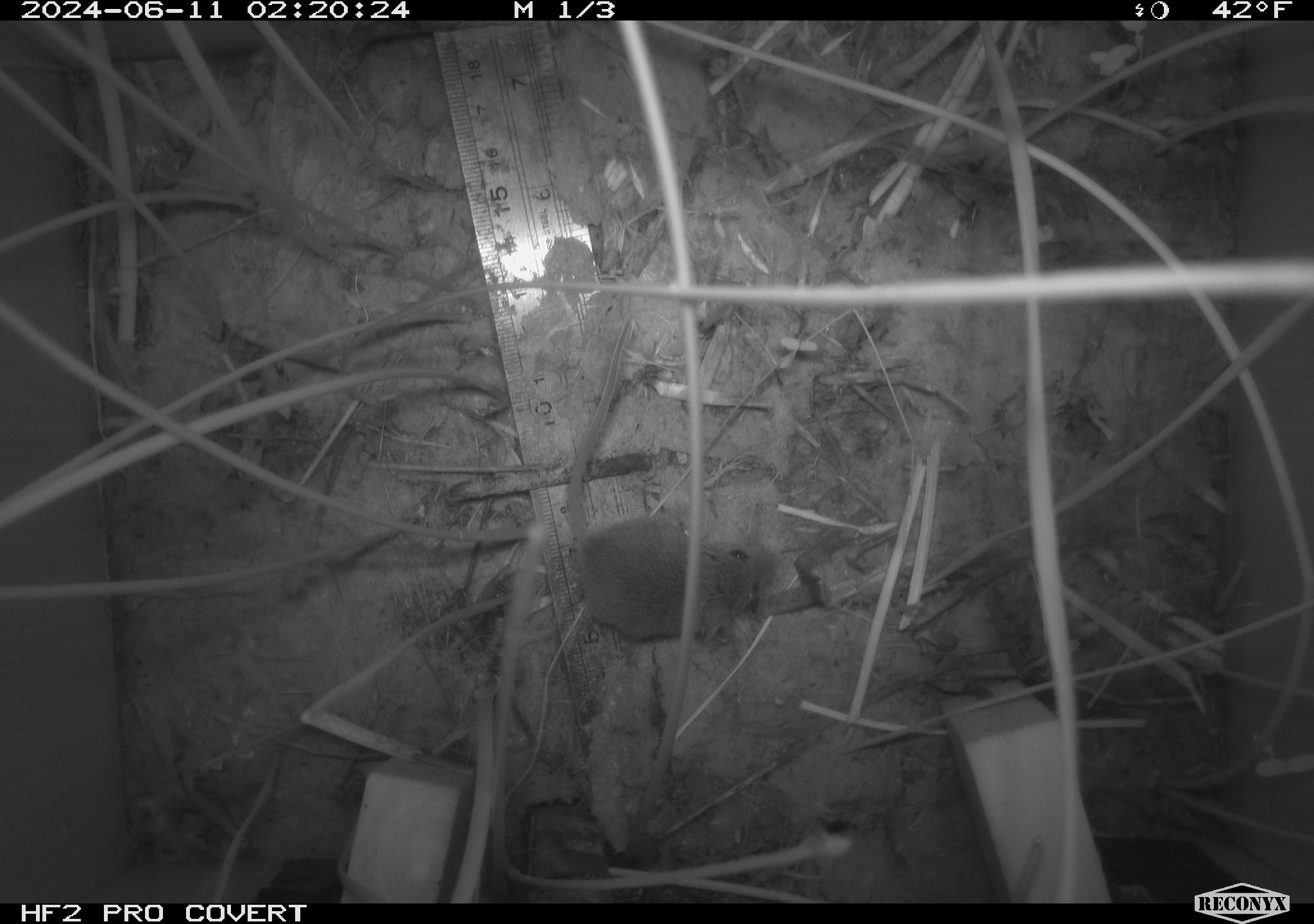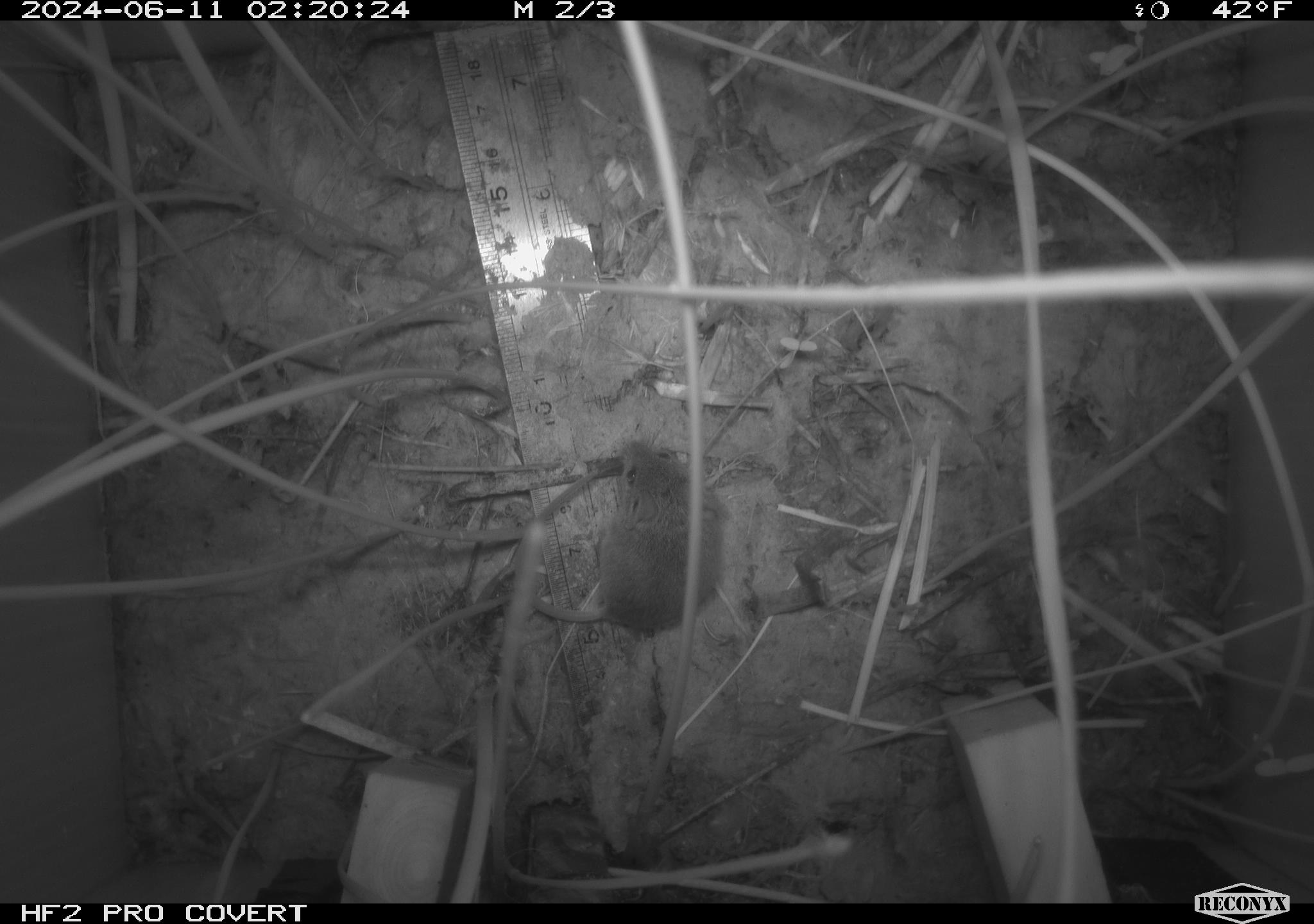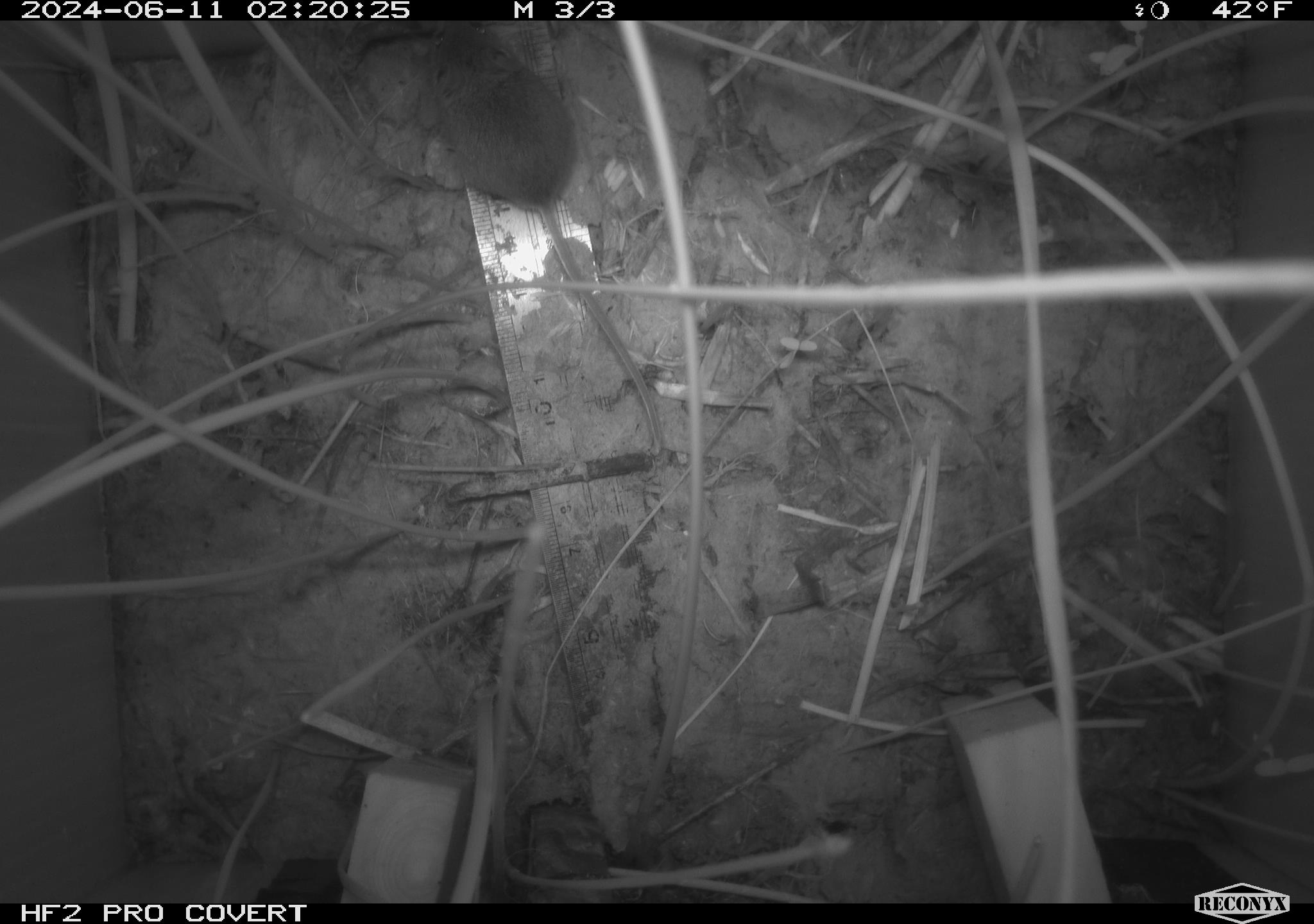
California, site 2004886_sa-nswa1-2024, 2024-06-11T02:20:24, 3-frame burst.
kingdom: Animalia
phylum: Chordata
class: Mammalia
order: Rodentia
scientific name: Rodentia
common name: rodent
Rodent (Rodentia).